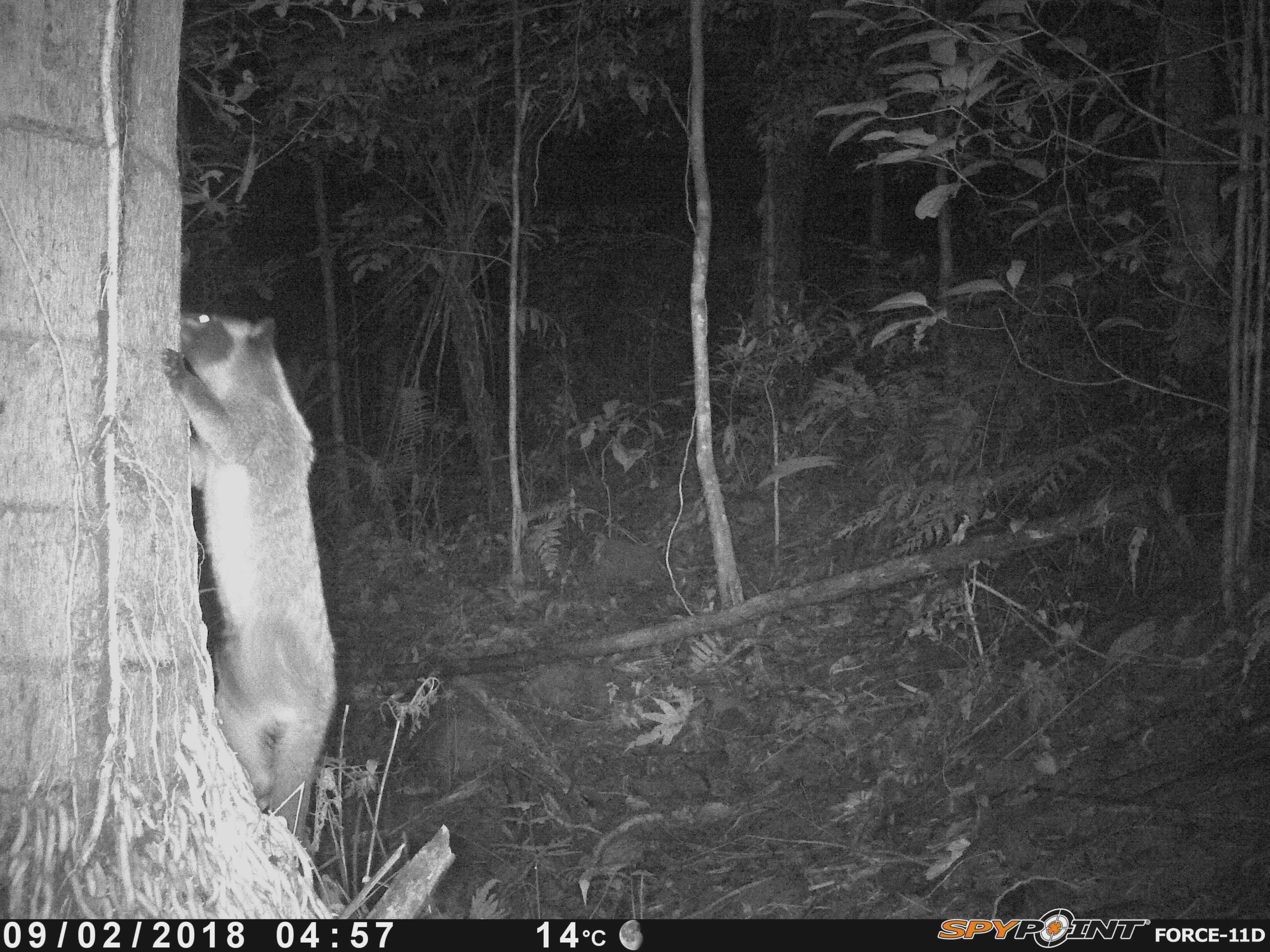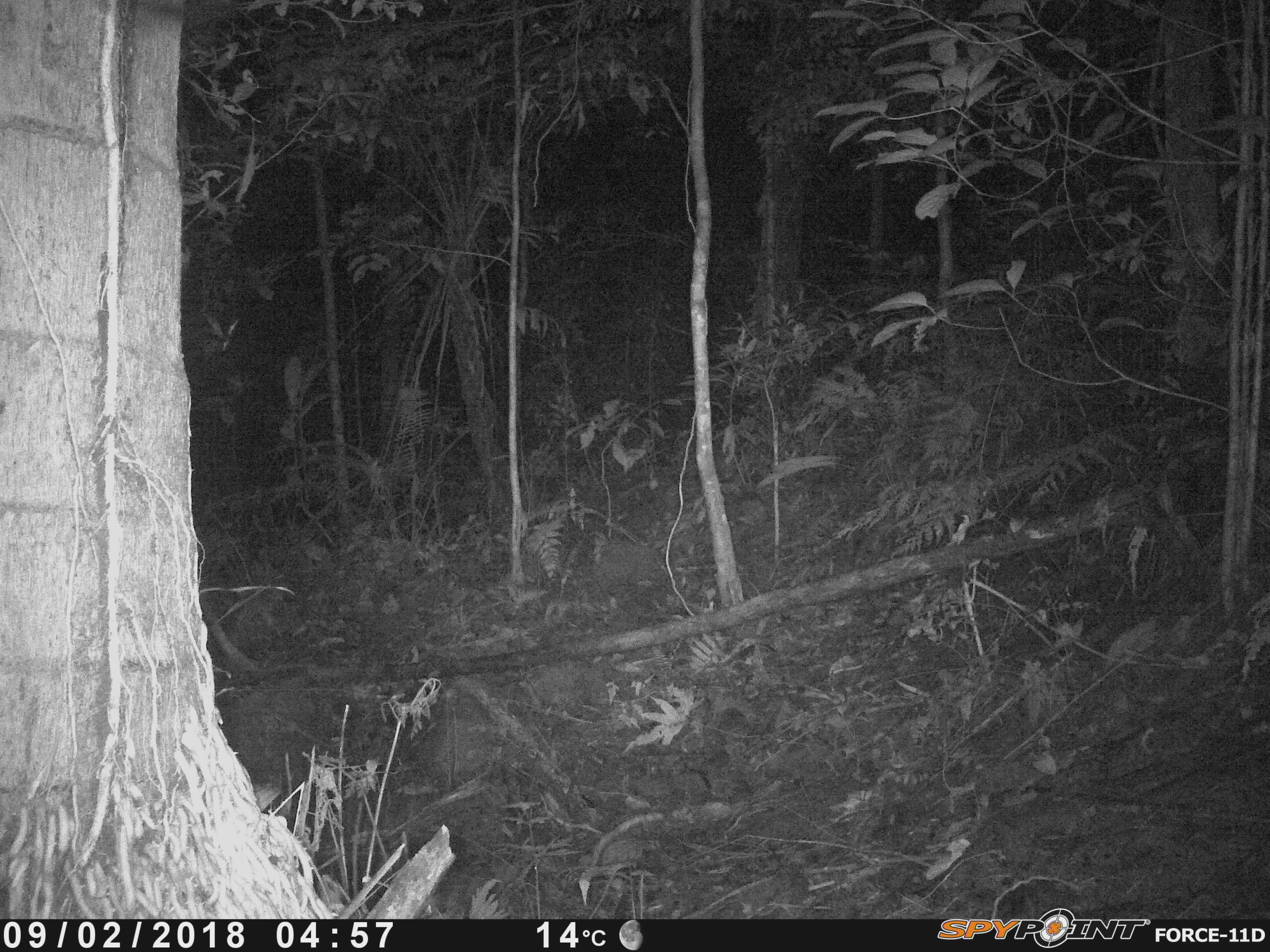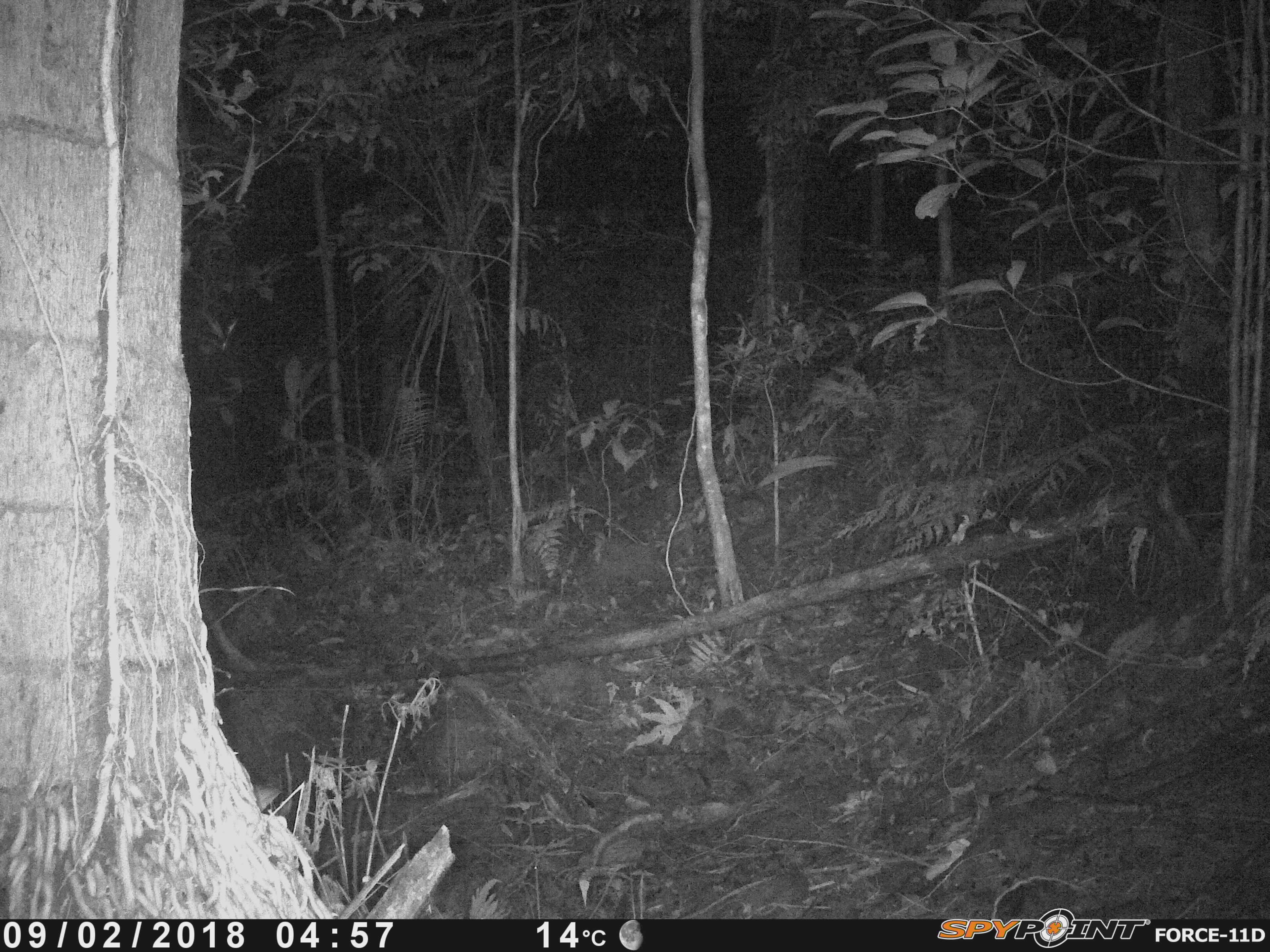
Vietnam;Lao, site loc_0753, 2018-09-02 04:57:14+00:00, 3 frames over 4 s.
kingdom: Animalia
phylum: Chordata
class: Mammalia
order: Carnivora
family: Viverridae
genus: Paguma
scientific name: Paguma larvata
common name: masked palm civet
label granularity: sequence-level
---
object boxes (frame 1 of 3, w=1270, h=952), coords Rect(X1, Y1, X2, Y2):
masked palm civet: Rect(159, 312, 336, 874)